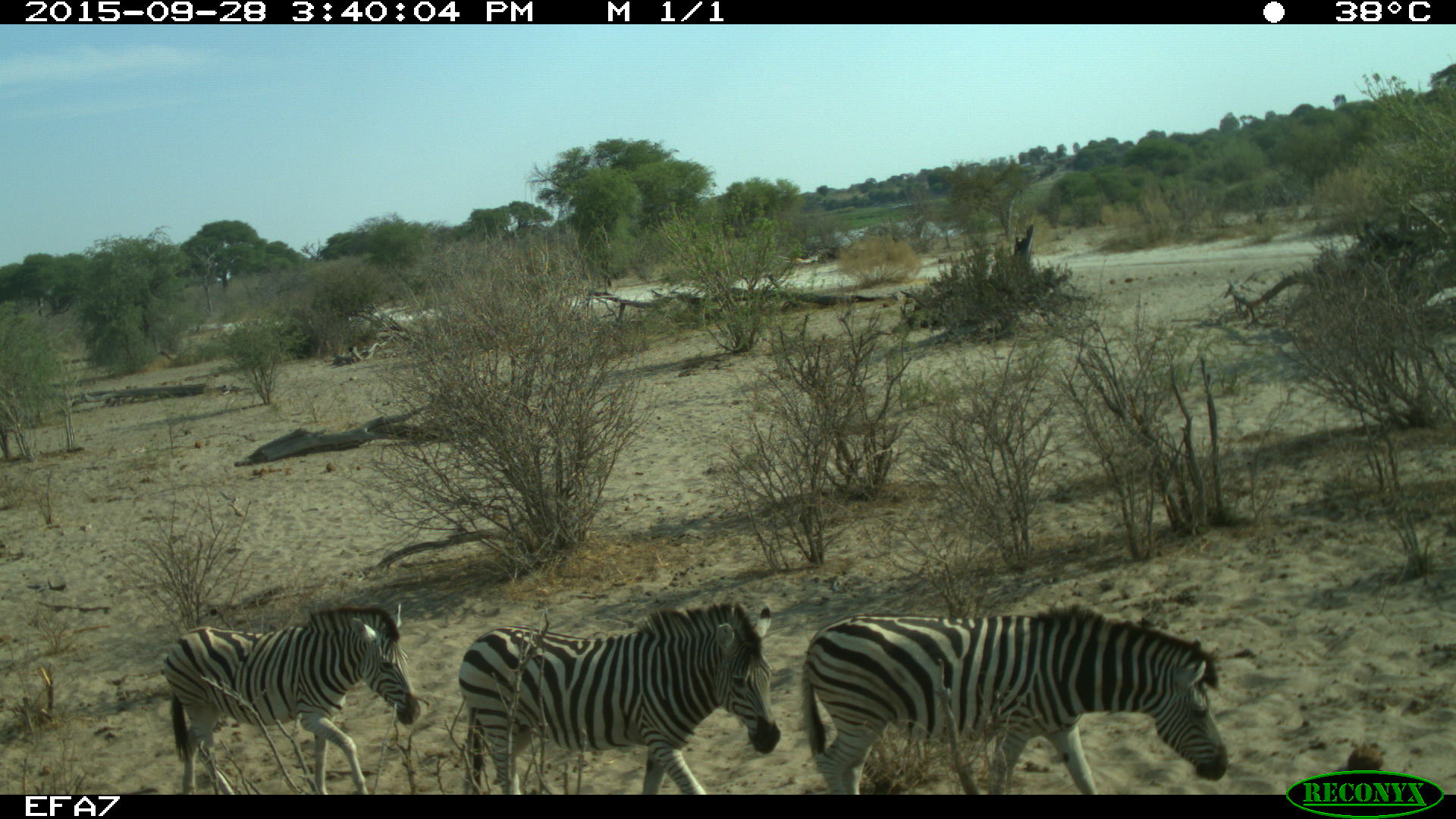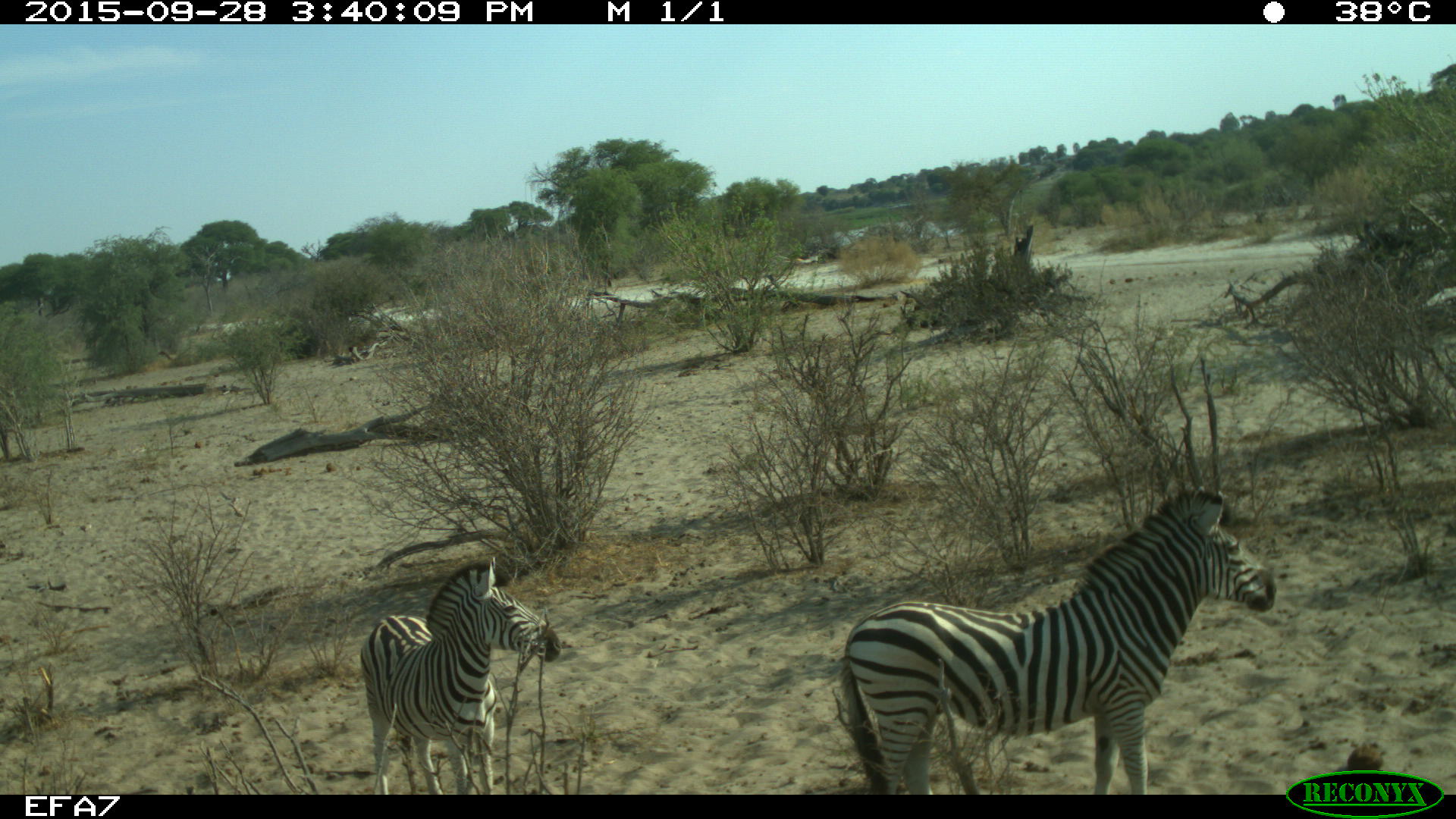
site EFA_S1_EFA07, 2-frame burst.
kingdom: Animalia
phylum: Chordata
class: Mammalia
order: Perissodactyla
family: Equidae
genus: Equus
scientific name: Equus quagga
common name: plains zebra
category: zebraplains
Zebraplains (plains zebra) (Equus quagga), count 3. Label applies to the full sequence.